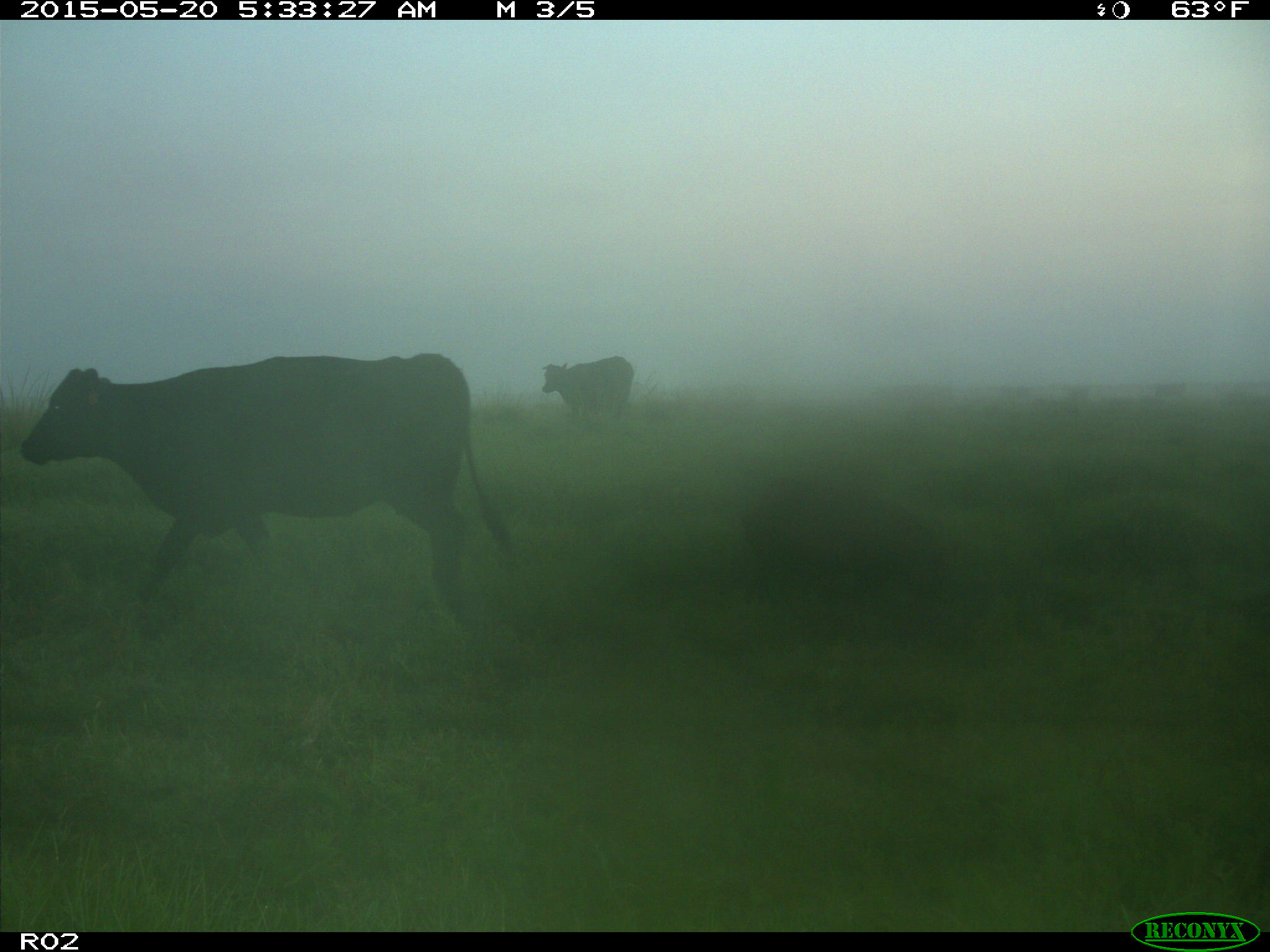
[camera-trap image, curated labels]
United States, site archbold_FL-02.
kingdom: Animalia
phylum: Chordata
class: Mammalia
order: Artiodactyla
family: Bovidae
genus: Bos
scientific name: Bos taurus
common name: domestic cow